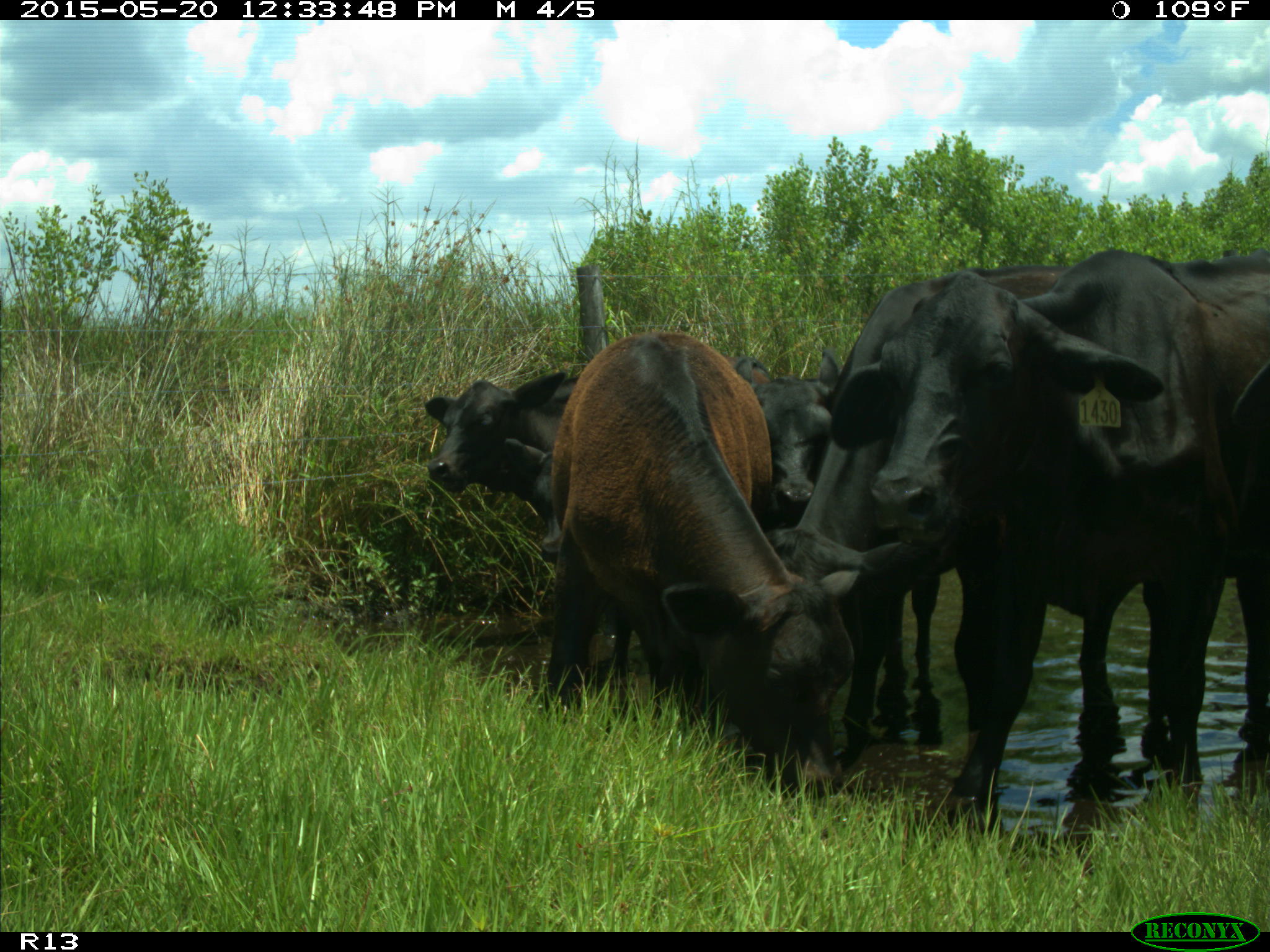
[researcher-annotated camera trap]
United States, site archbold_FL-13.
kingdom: Animalia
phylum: Chordata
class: Mammalia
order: Artiodactyla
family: Bovidae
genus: Bos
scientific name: Bos taurus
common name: domestic cow